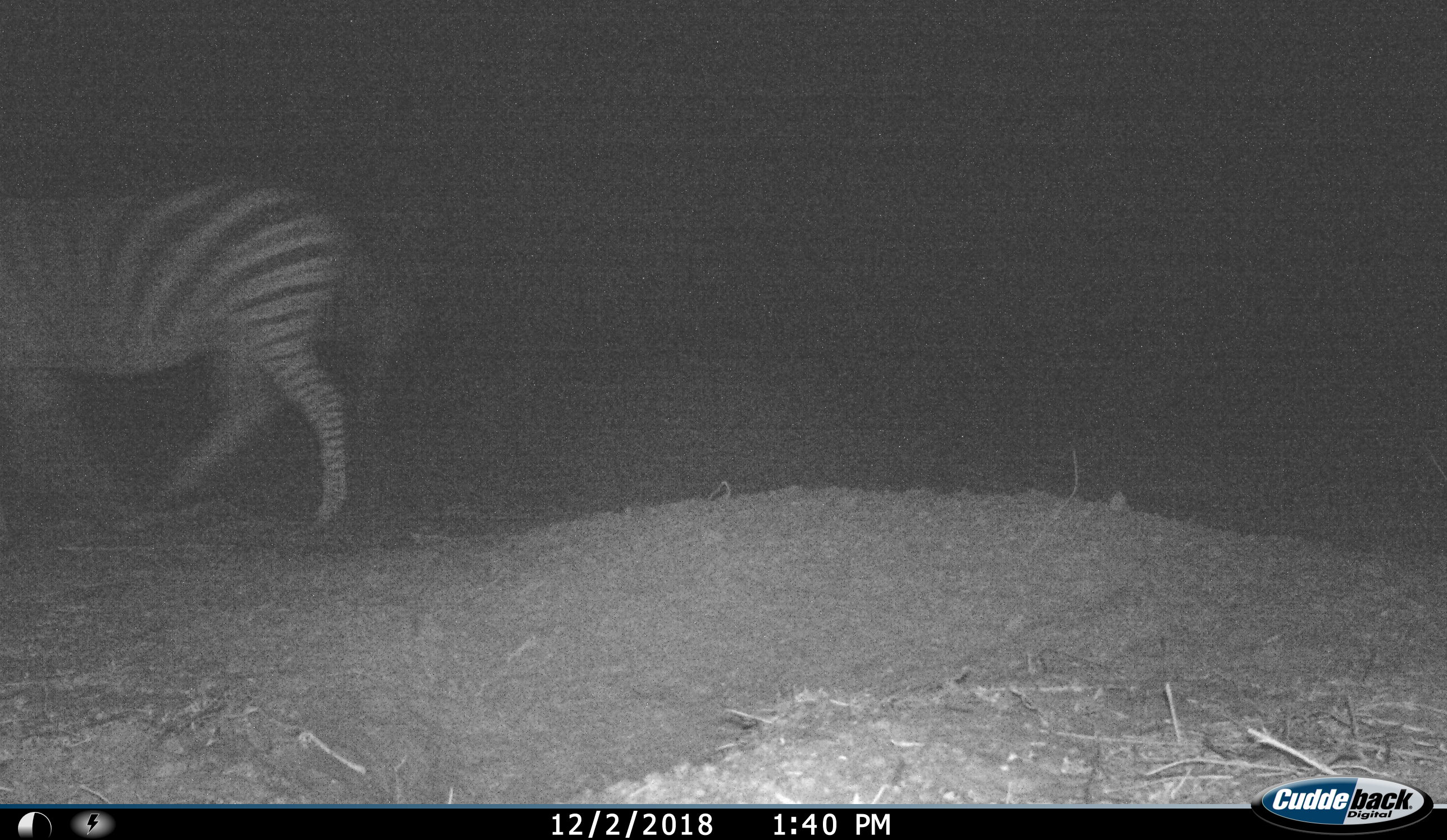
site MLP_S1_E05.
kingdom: Animalia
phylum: Chordata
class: Mammalia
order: Perissodactyla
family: Equidae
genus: Equus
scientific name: Equus quagga burchellii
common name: burchell's zebra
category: zebraburchells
Zebraburchells (burchell's zebra) (Equus quagga burchellii), count 1. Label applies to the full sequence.